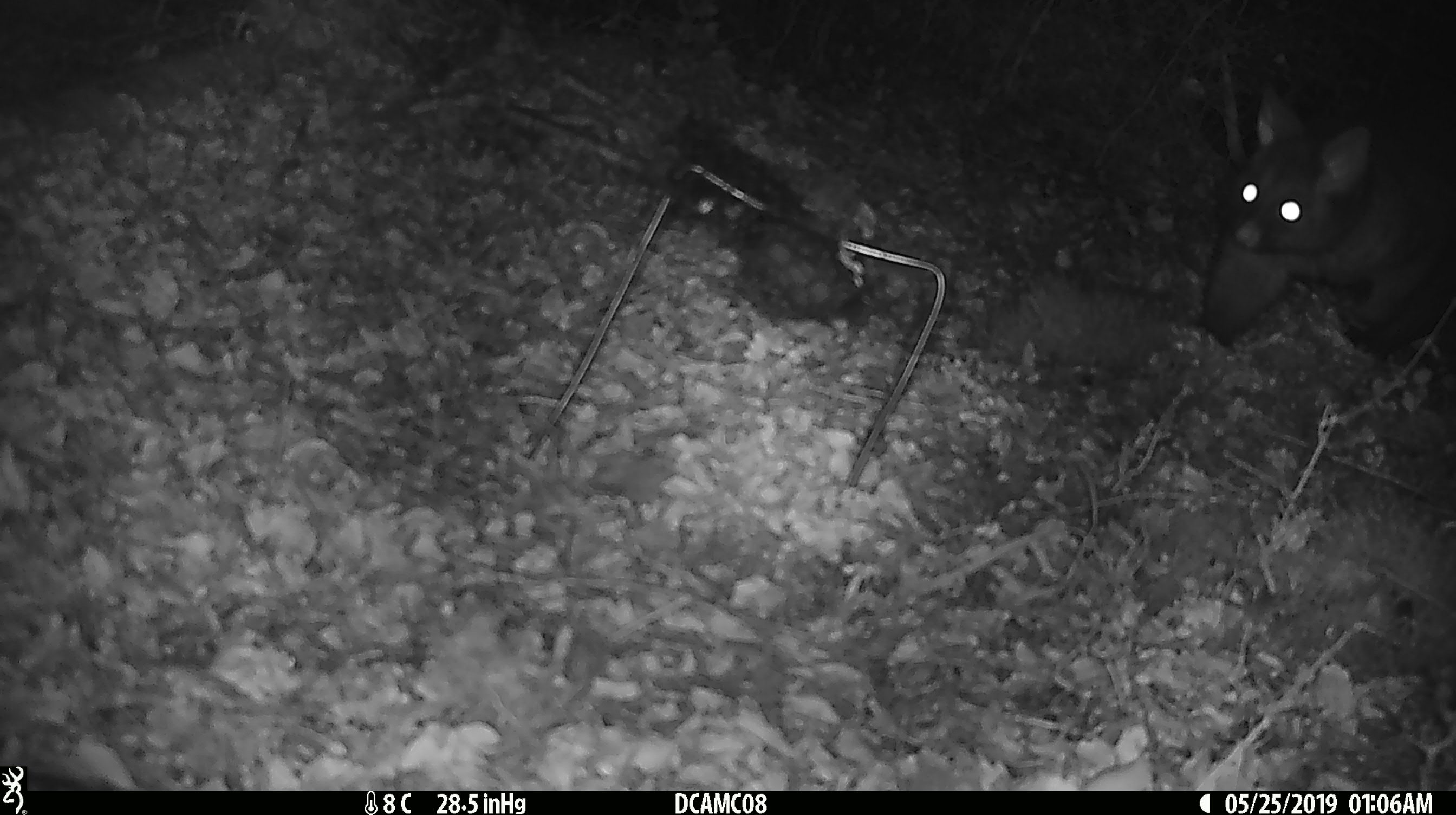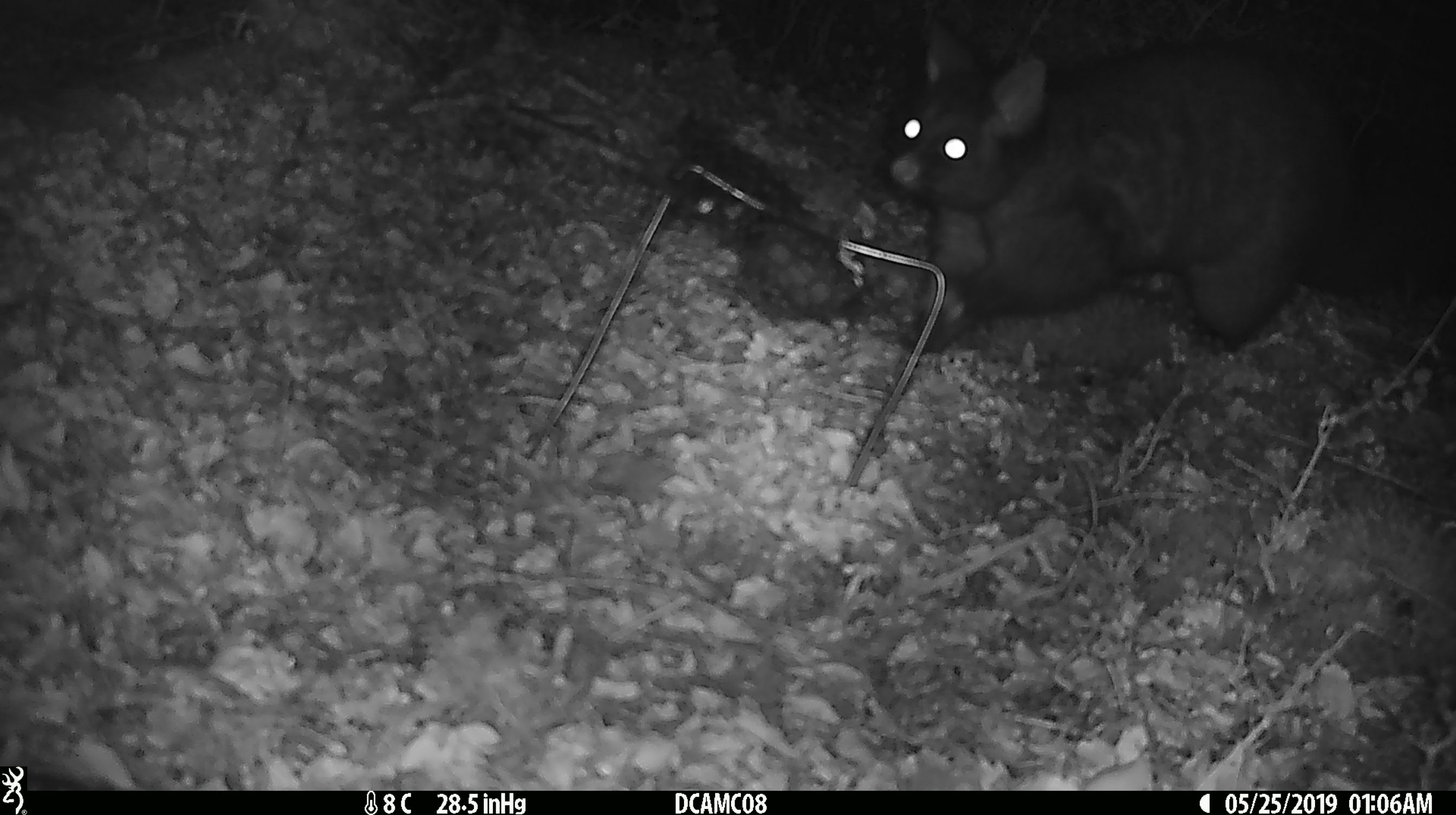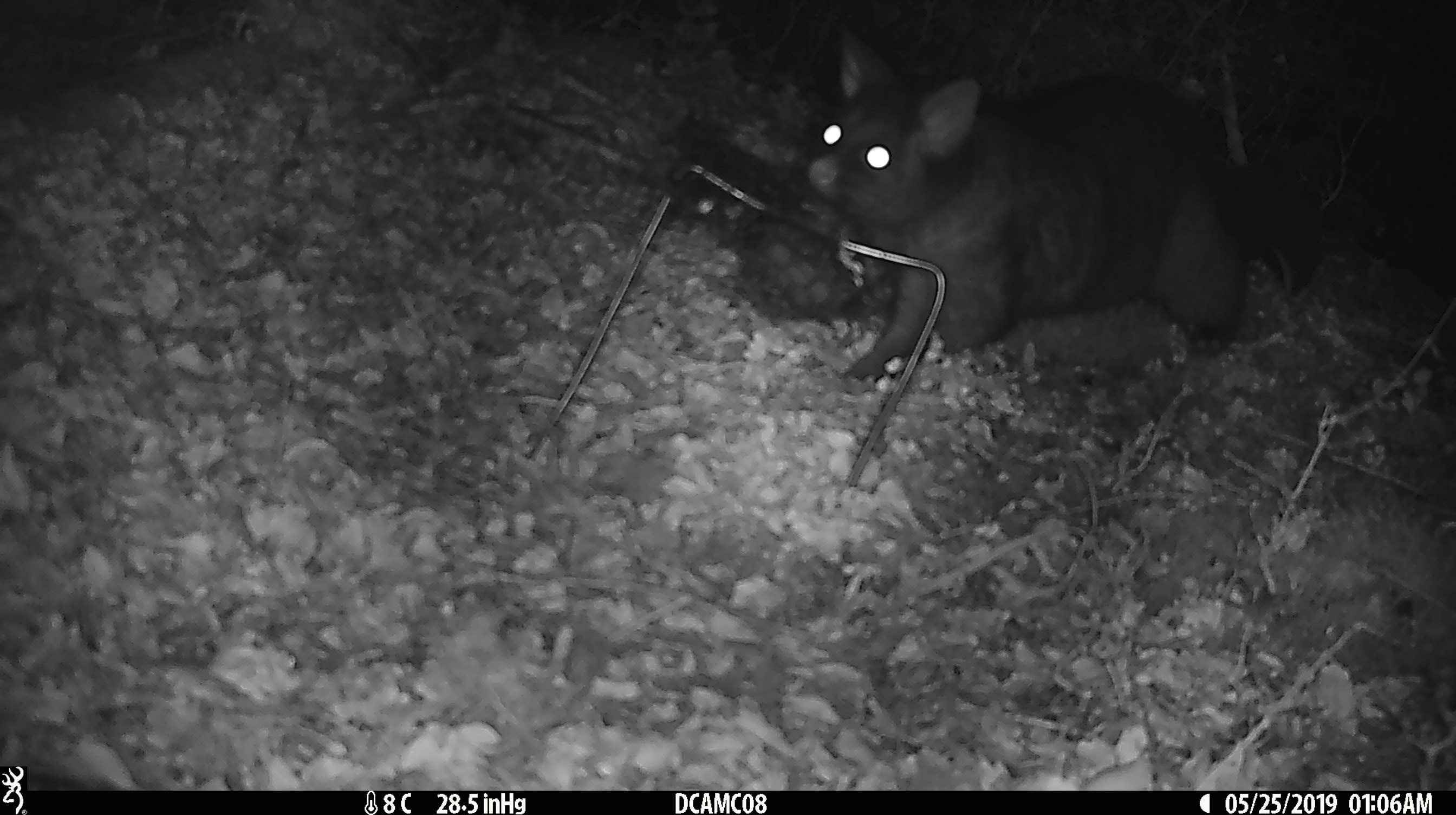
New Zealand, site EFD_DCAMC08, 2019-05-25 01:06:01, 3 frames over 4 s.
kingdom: Animalia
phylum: Chordata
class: Mammalia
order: Diprotodontia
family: Phalangeridae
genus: Trichosurus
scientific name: Trichosurus vulpecula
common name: common brushtail possum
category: possum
Possum (common brushtail possum) (Trichosurus vulpecula).